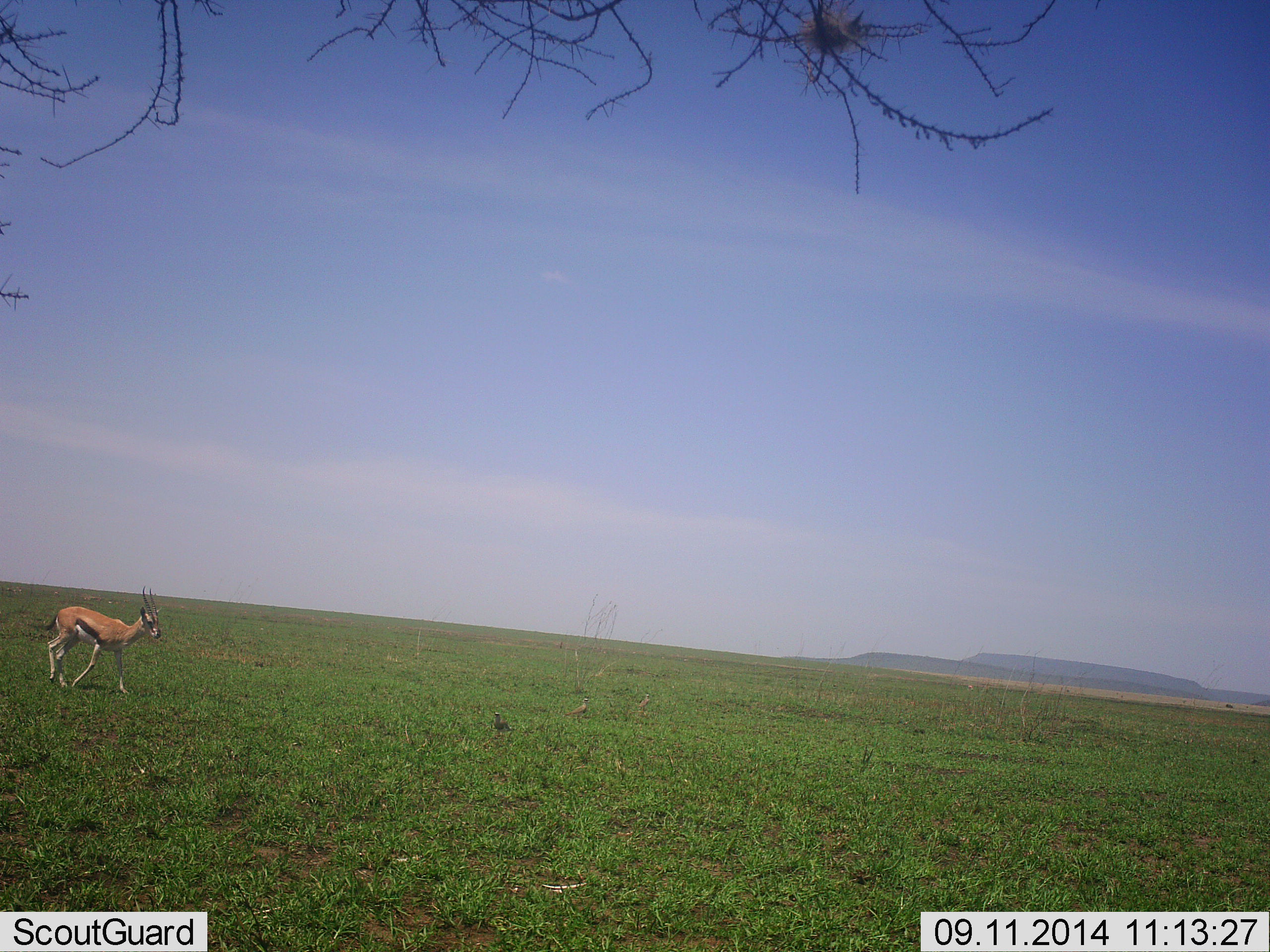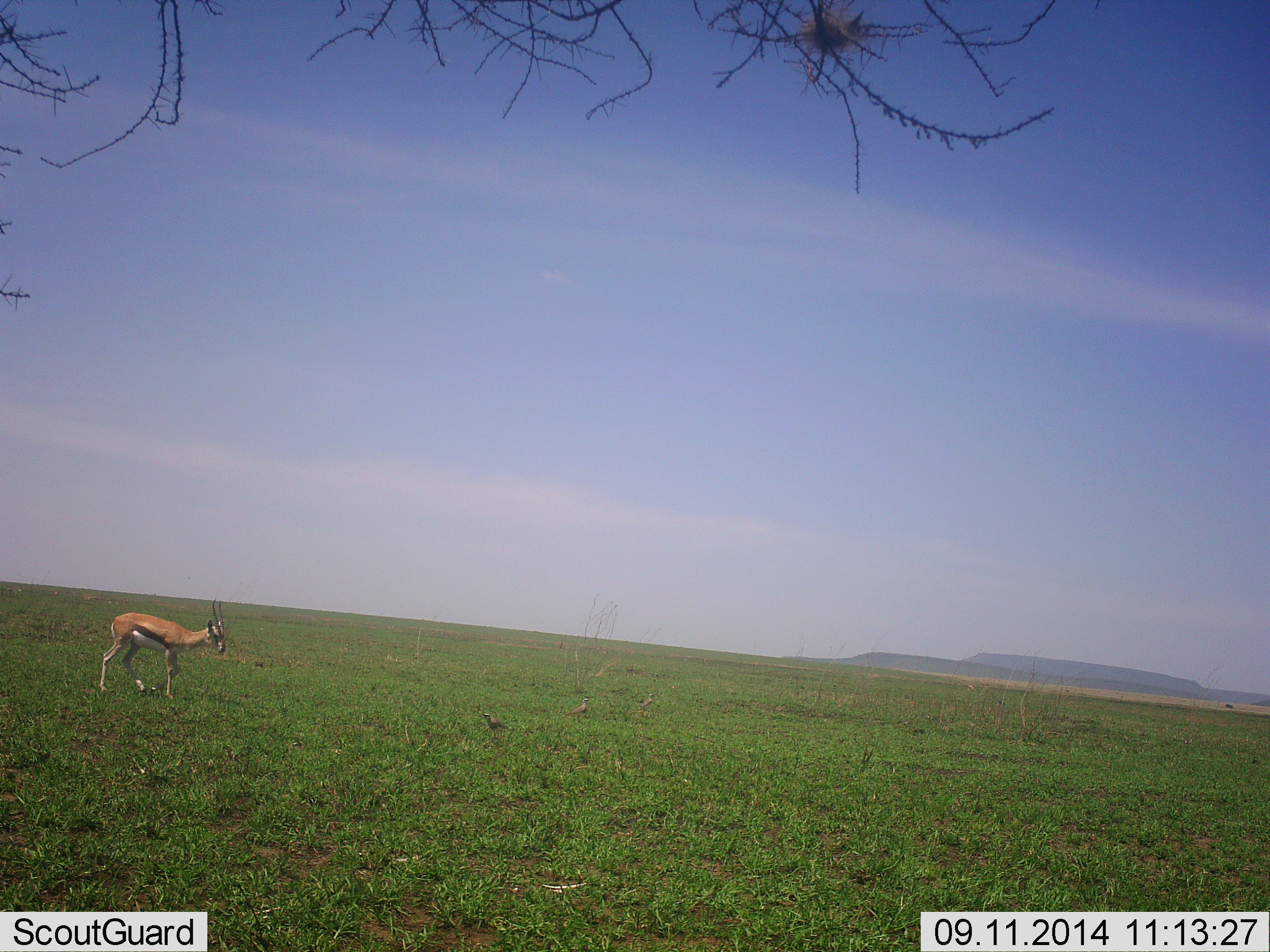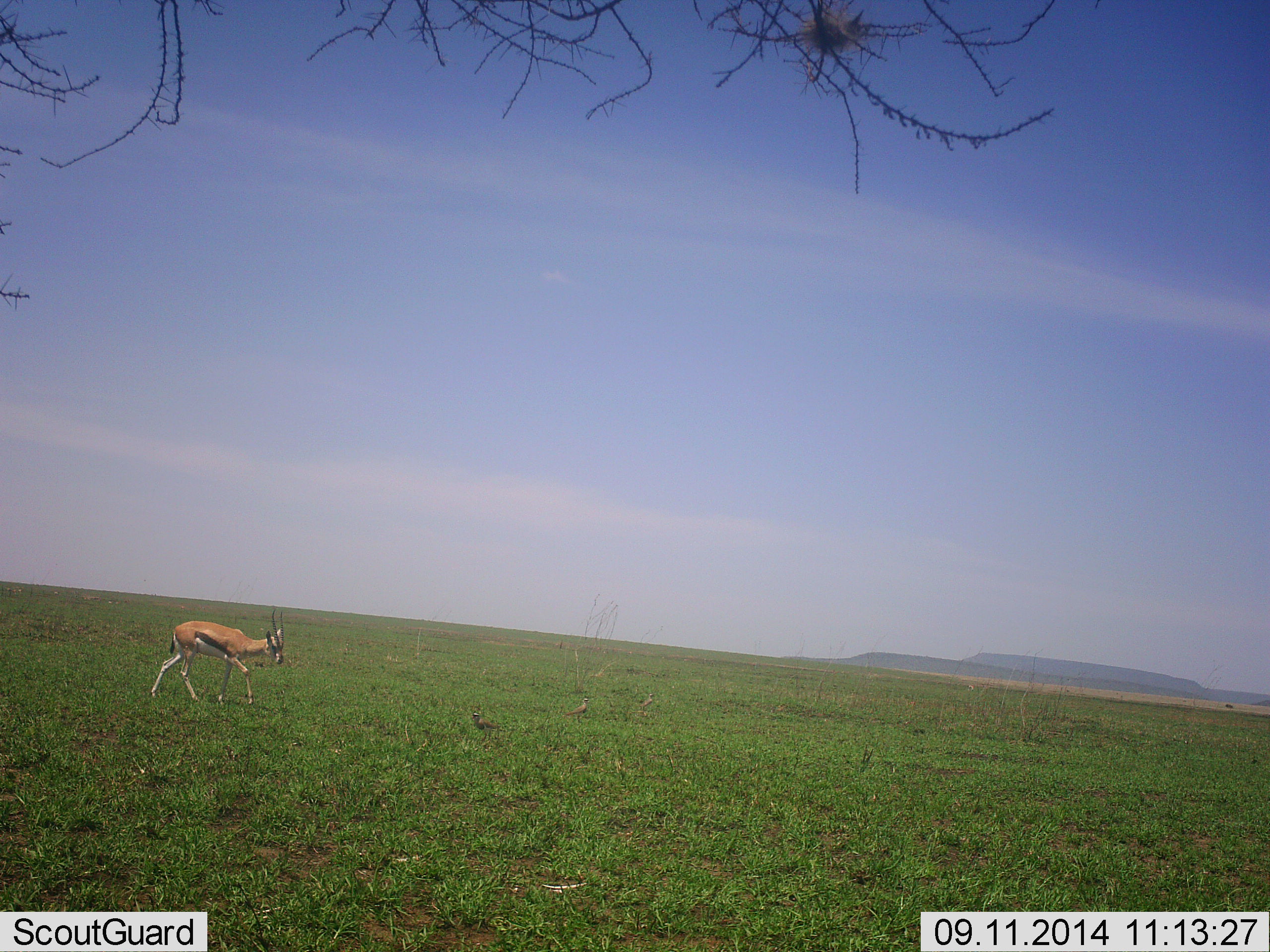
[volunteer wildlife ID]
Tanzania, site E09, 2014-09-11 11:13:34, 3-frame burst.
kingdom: Animalia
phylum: Chordata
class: Mammalia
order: Artiodactyla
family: Bovidae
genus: Eudorcas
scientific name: Eudorcas thomsonii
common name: thomson's gazelle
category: gazellethomsons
Gazellethomsons (thomson's gazelle) (Eudorcas thomsonii), count 1. Behavior (volunteer vote fractions): standing 39%, resting 0%, moving 61%, interacting 0%. Young present (vote fraction): 0%. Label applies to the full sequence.